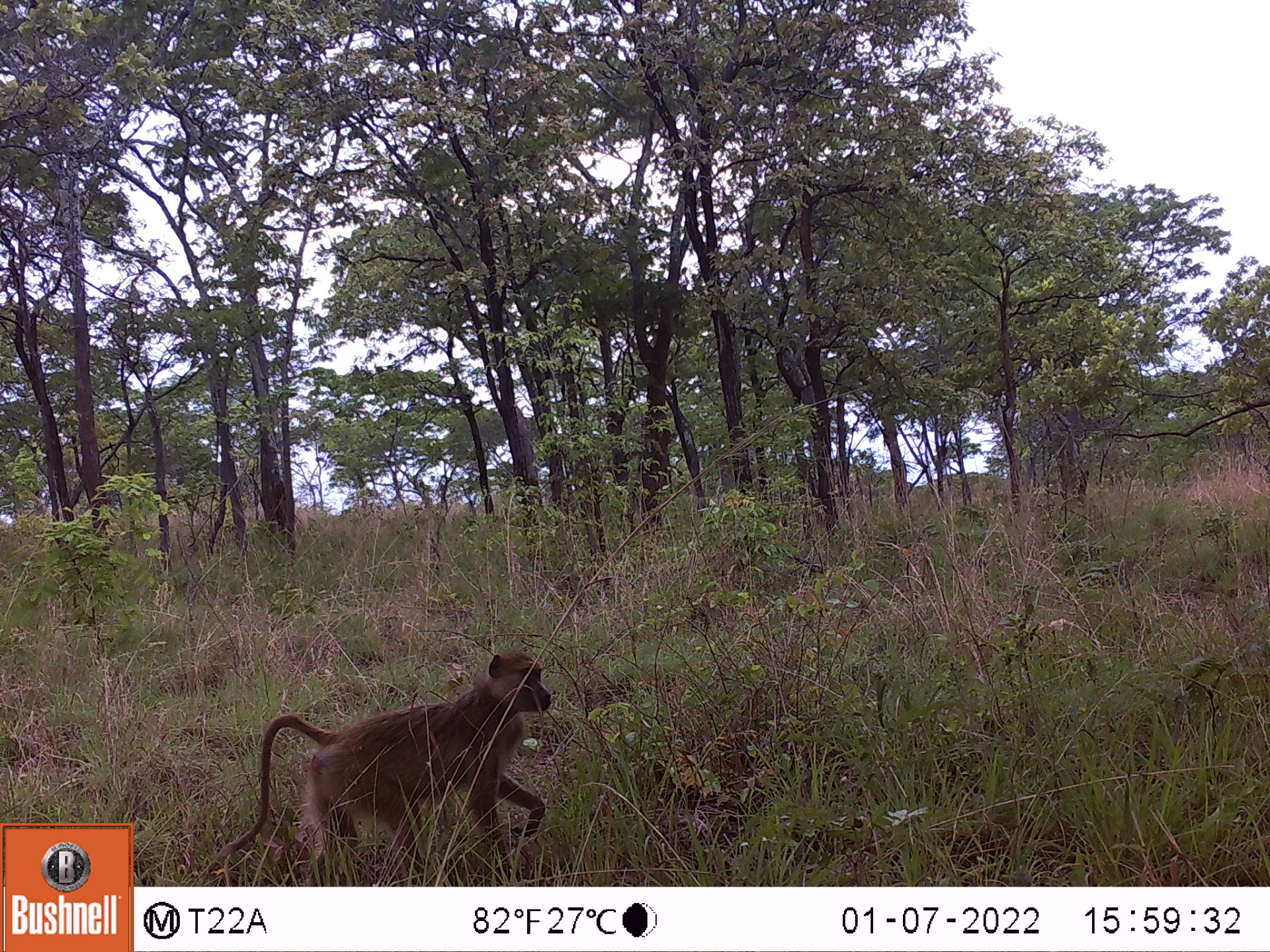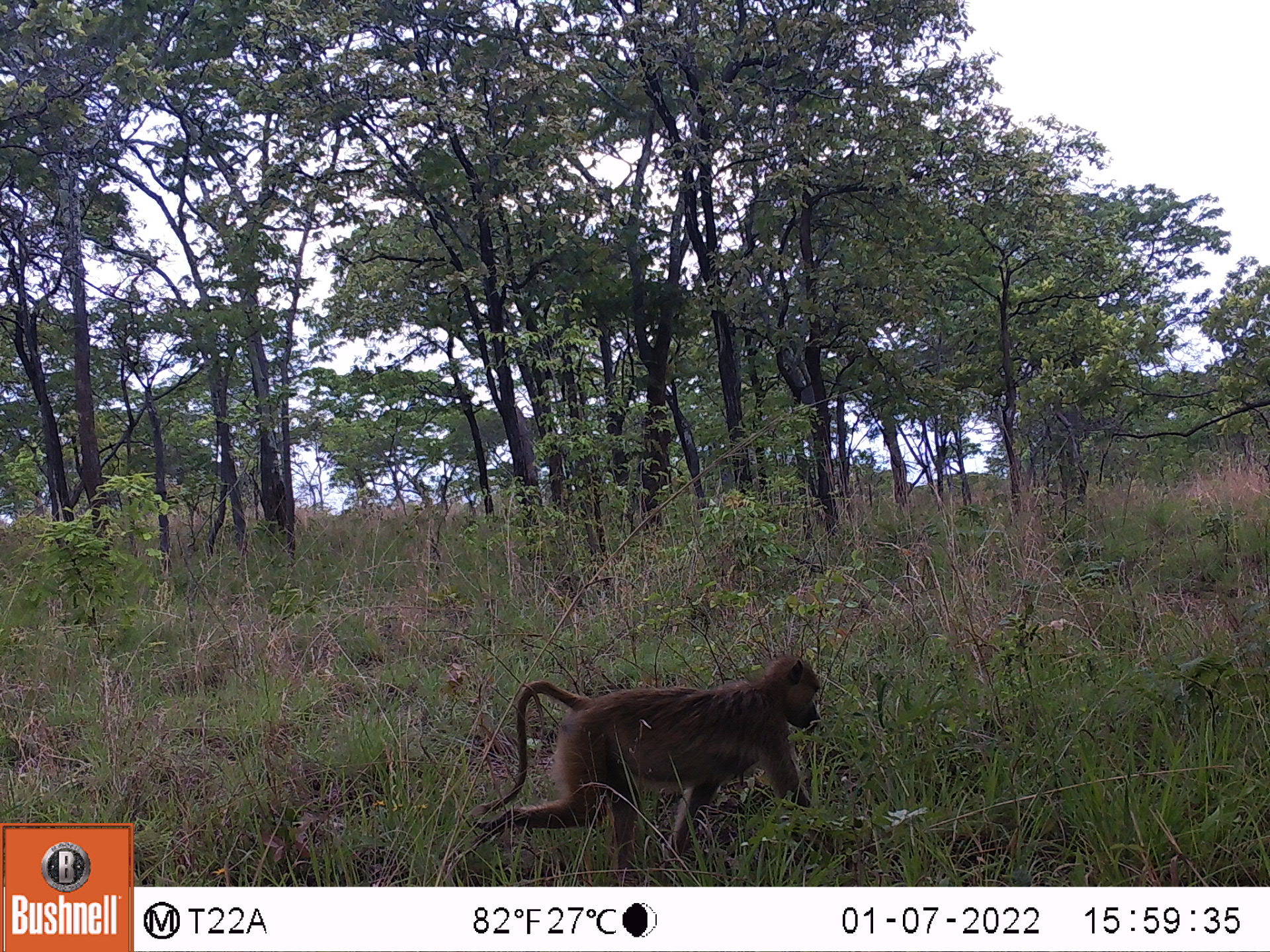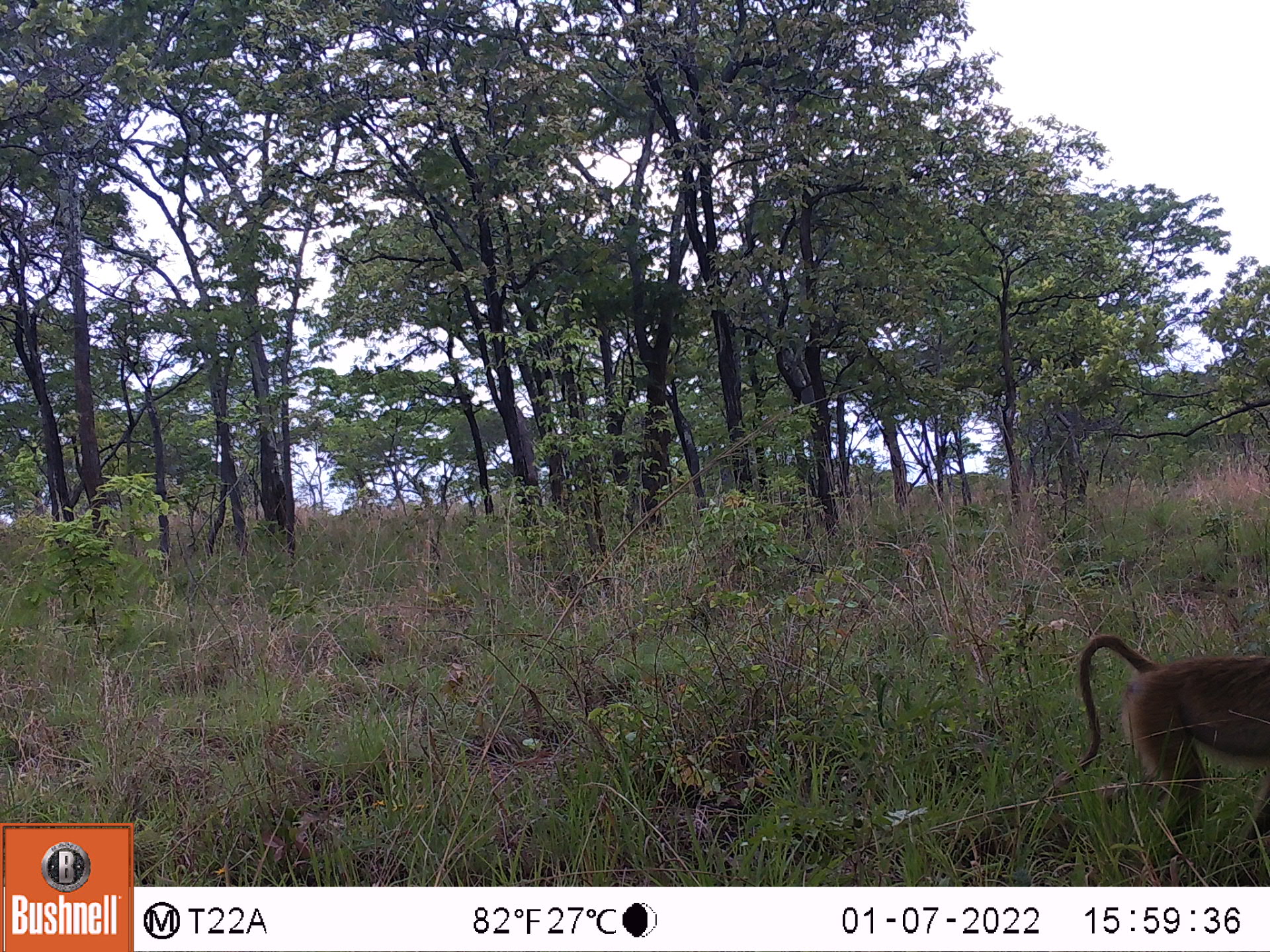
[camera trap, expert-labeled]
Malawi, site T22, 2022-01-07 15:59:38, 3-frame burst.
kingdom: Animalia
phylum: Chordata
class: Mammalia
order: Primates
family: Cercopithecidae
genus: Papio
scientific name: Papio cynocephalus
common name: yellow baboon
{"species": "yellow baboon (Papio cynocephalus)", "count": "1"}